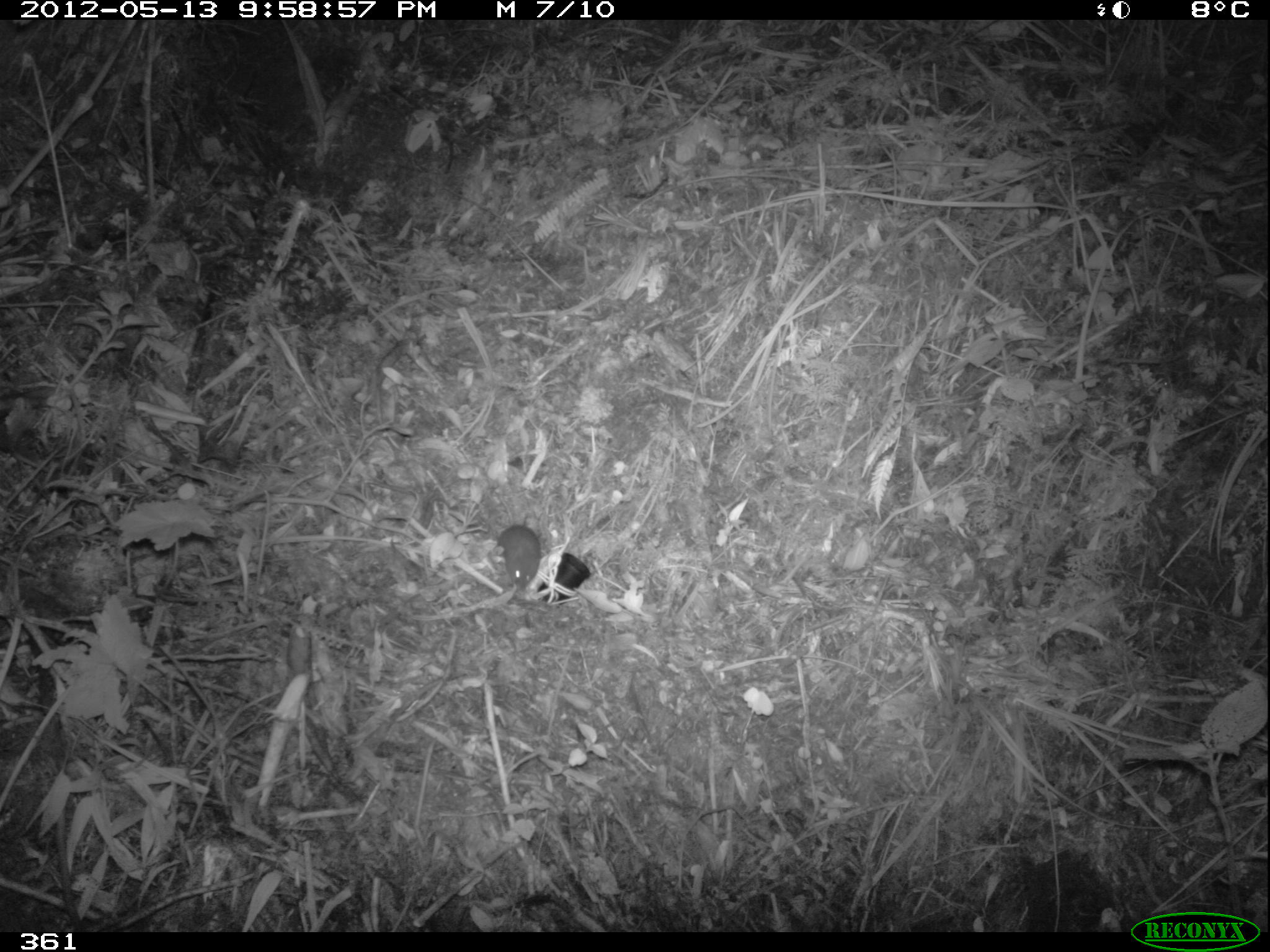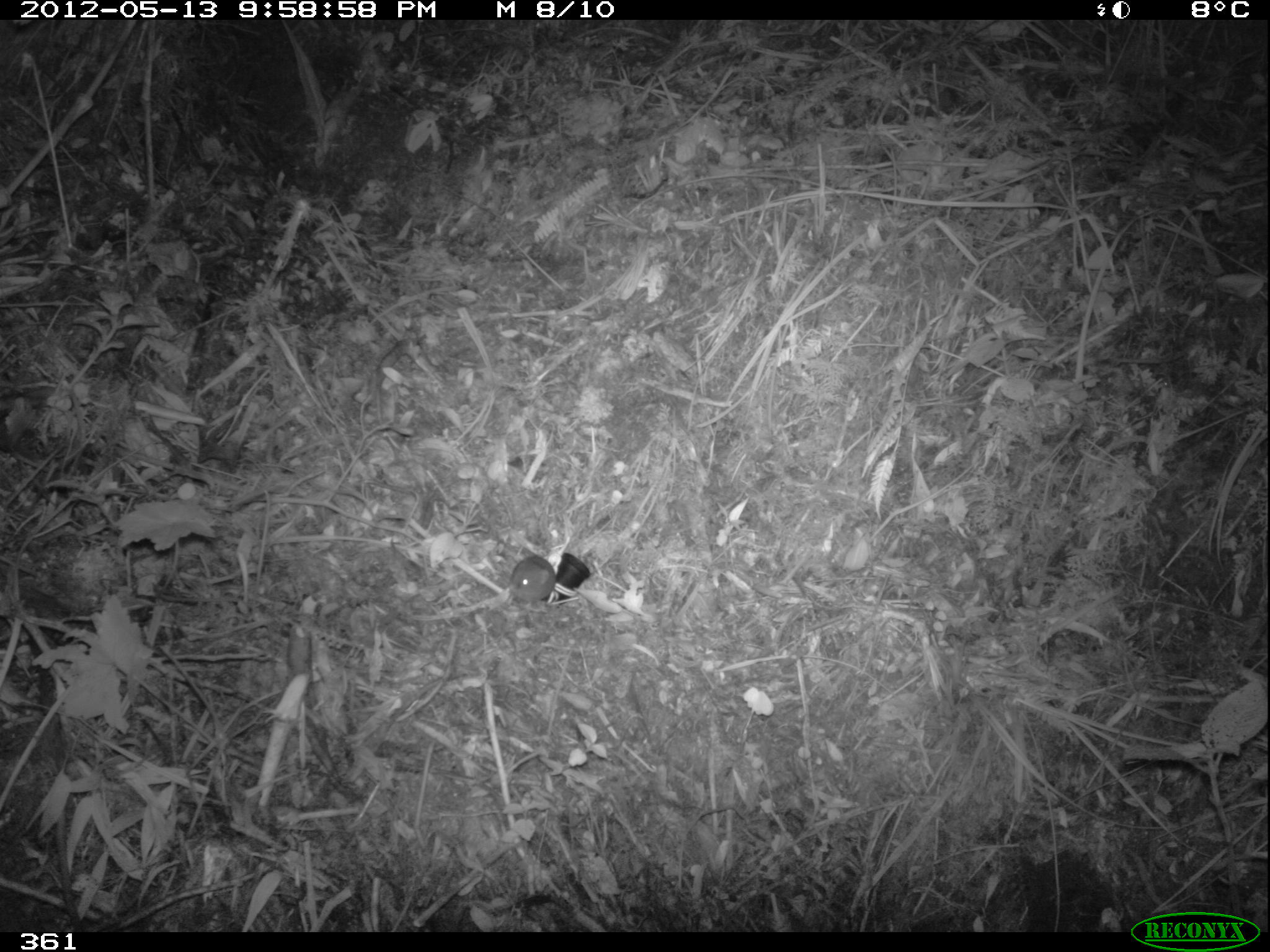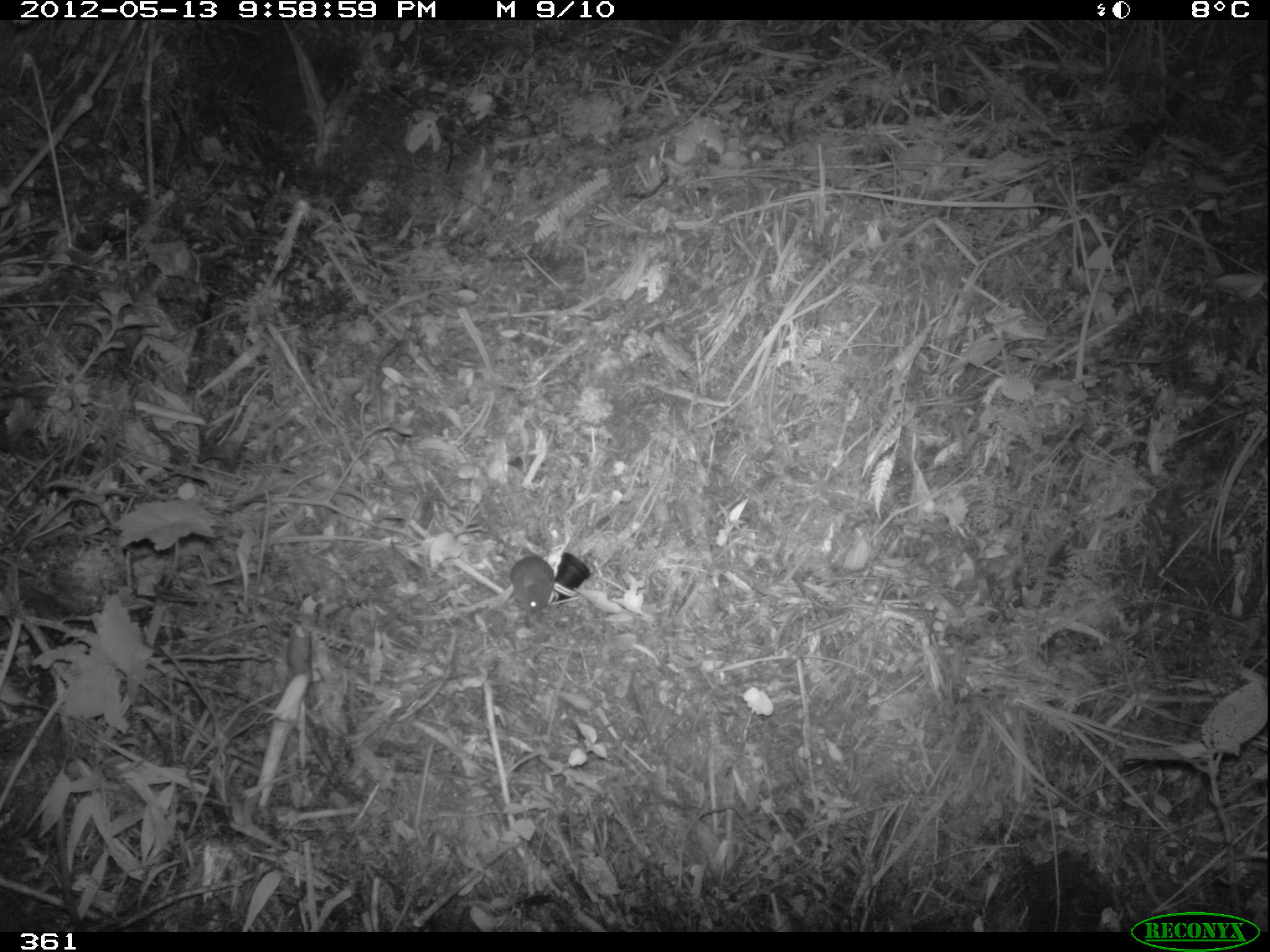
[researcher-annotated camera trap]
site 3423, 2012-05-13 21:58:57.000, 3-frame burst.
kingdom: Animalia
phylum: Chordata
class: Mammalia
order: Rodentia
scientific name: Rodentia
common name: rodents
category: unknown rodent